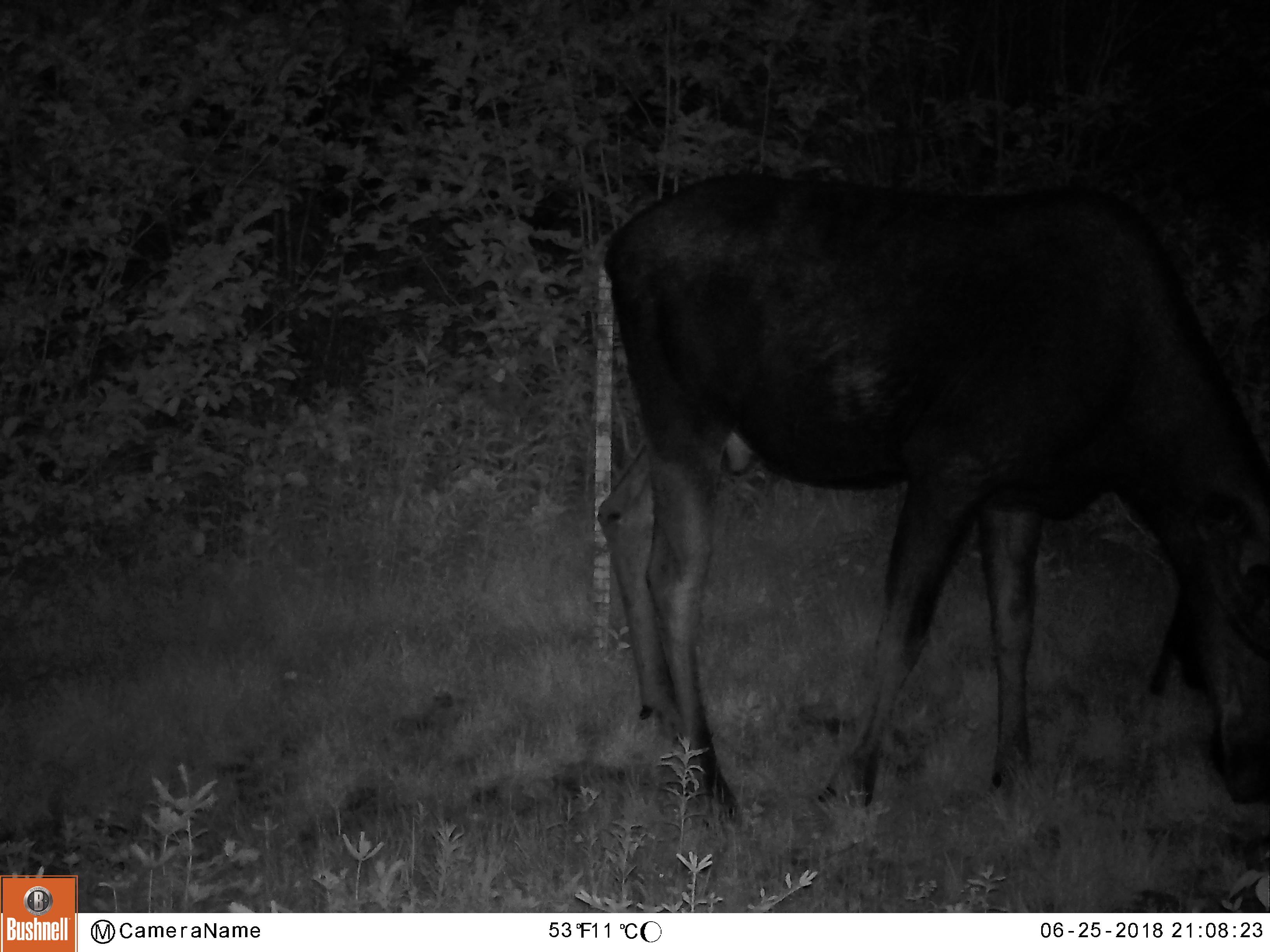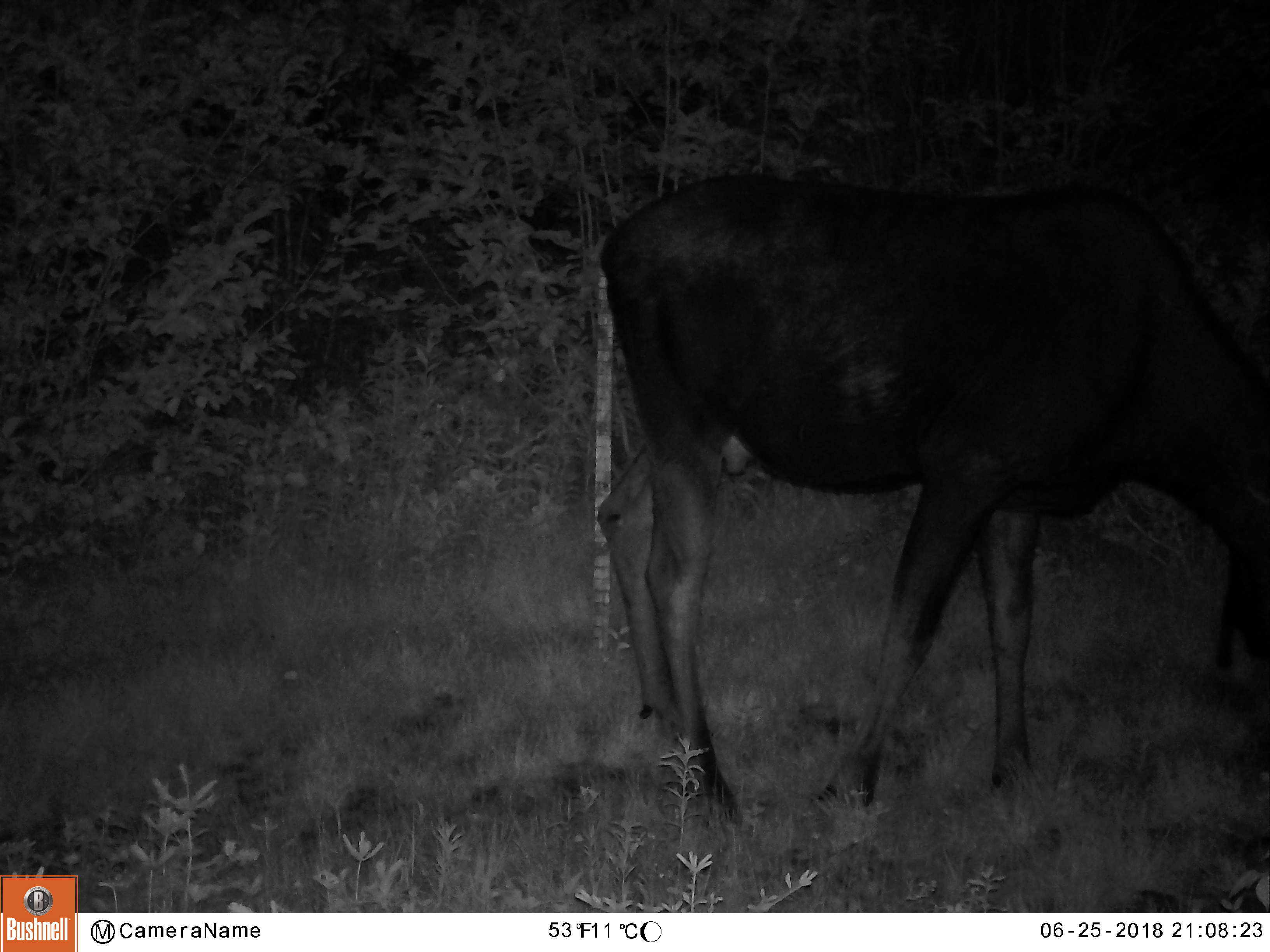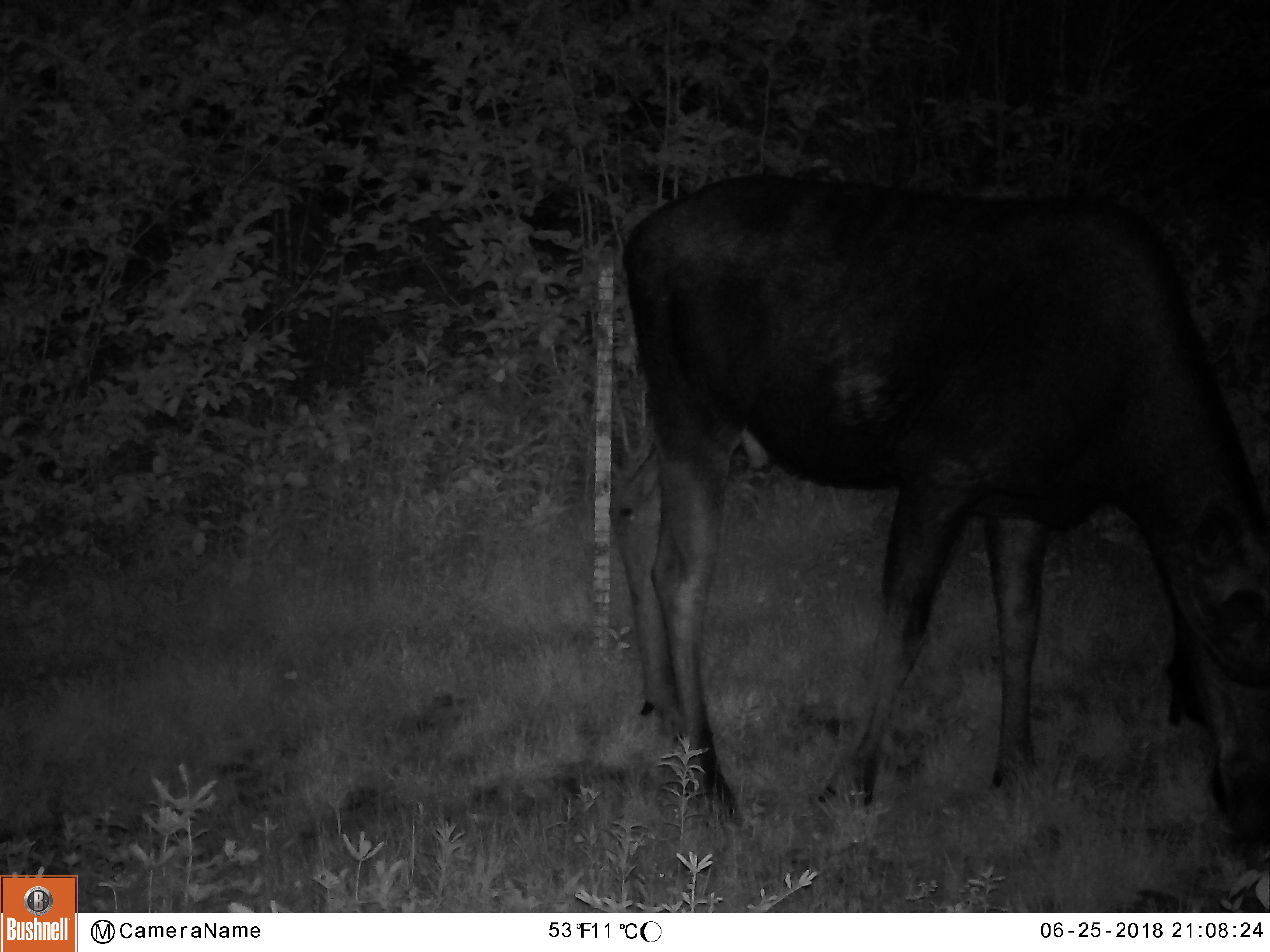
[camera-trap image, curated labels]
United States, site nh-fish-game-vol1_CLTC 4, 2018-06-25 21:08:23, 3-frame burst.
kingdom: Animalia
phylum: Chordata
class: Mammalia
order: Artiodactyla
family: Cervidae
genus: Alces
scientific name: Alces alces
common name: moose